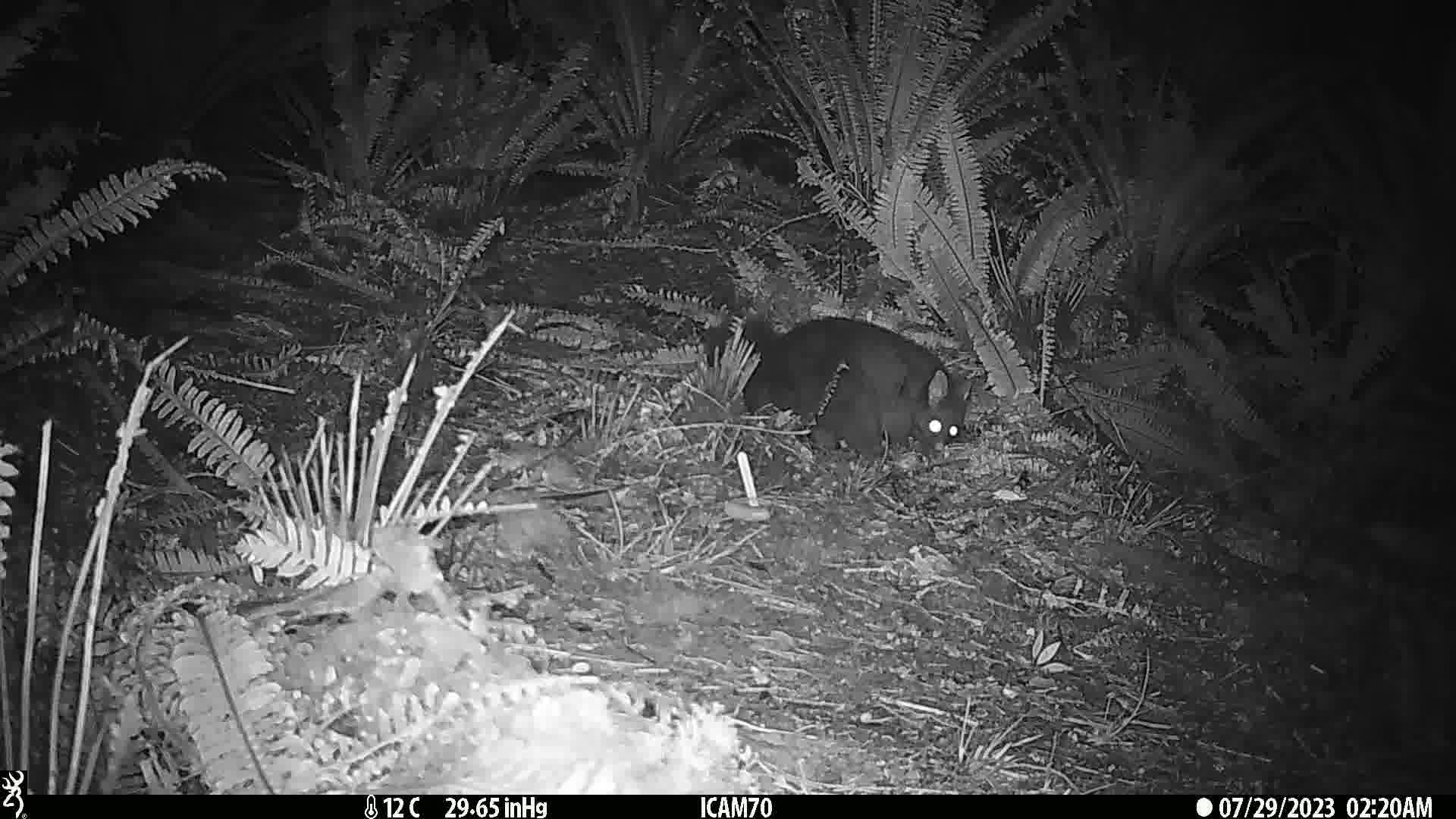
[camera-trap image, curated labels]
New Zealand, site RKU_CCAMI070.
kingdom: Animalia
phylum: Chordata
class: Mammalia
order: Diprotodontia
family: Phalangeridae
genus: Trichosurus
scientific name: Trichosurus vulpecula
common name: common brushtail possum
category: possum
Possum (common brushtail possum) (Trichosurus vulpecula).